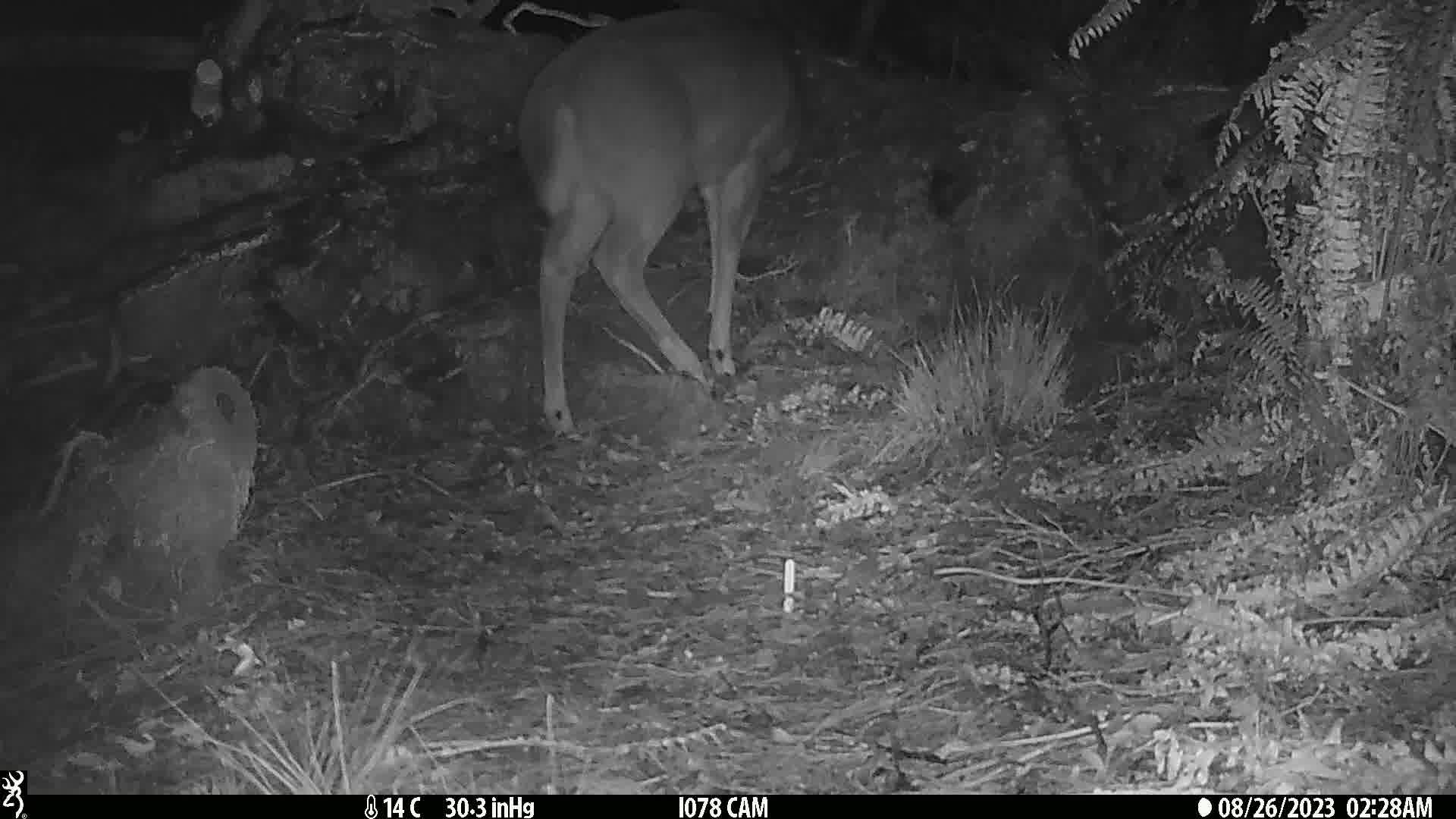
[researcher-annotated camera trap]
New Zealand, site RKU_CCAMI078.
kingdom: Animalia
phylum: Chordata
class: Mammalia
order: Artiodactyla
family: Cervidae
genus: Odocoileus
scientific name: Odocoileus virginianus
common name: white-tailed deer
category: white tailed deer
White tailed deer (white-tailed deer) (Odocoileus virginianus).